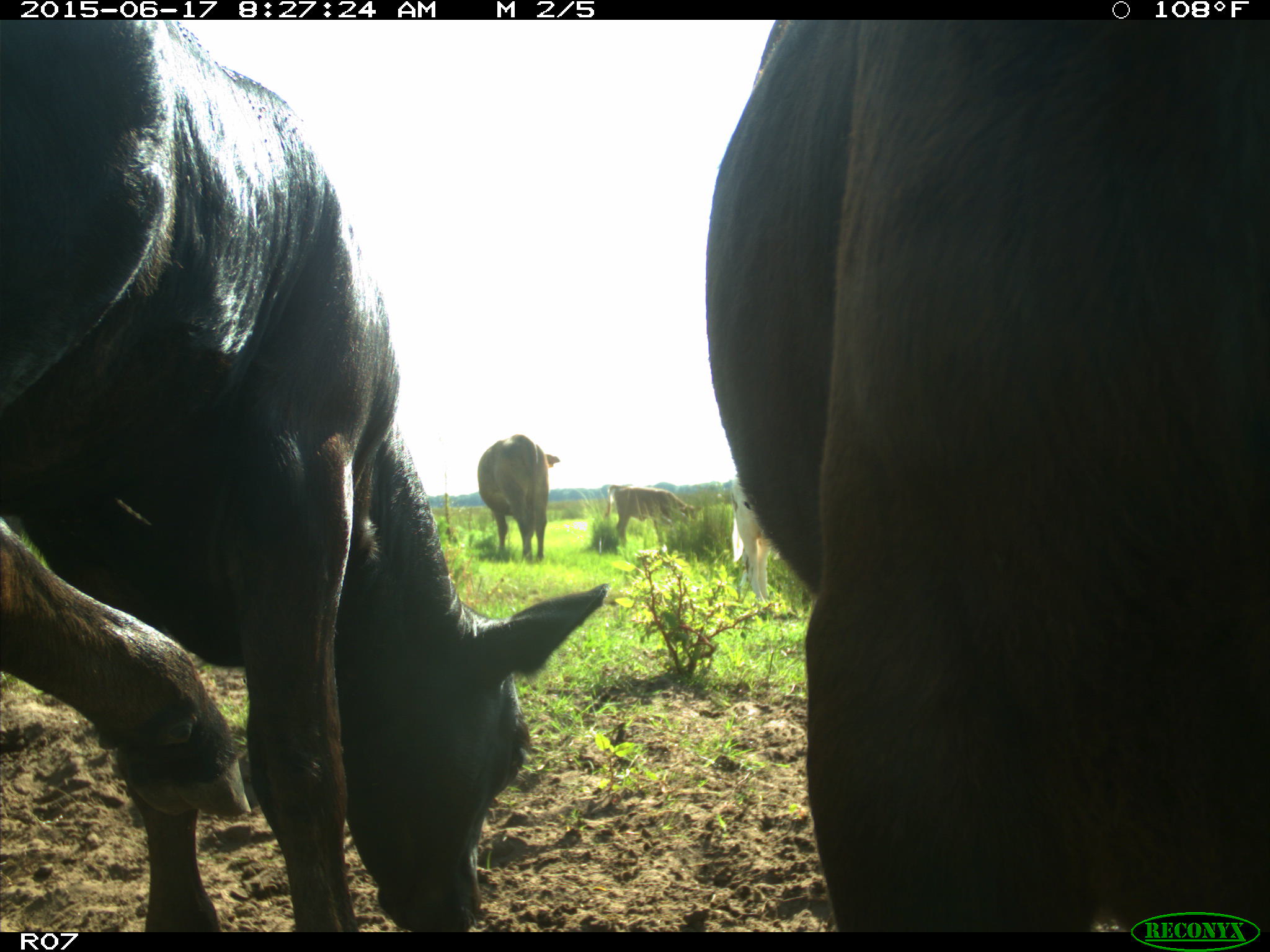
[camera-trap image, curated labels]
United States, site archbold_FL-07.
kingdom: Animalia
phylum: Chordata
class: Mammalia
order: Artiodactyla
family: Bovidae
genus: Bos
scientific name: Bos taurus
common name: domestic cow